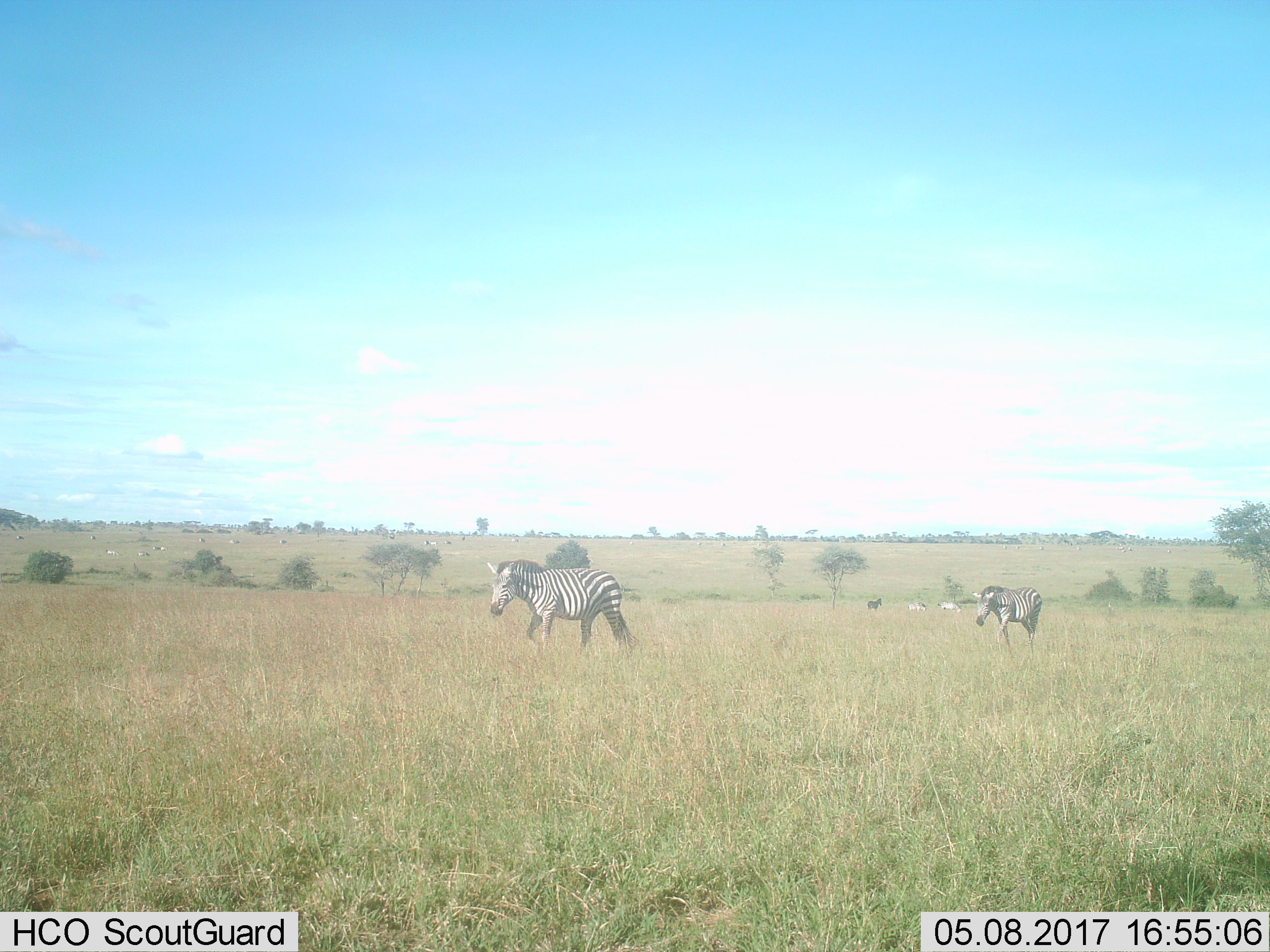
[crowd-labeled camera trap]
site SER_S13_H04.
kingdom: Animalia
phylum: Chordata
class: Mammalia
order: Perissodactyla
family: Equidae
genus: Equus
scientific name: Equus quagga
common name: plains zebra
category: zebraplains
Zebraplains (plains zebra) (Equus quagga), count 5. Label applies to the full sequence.